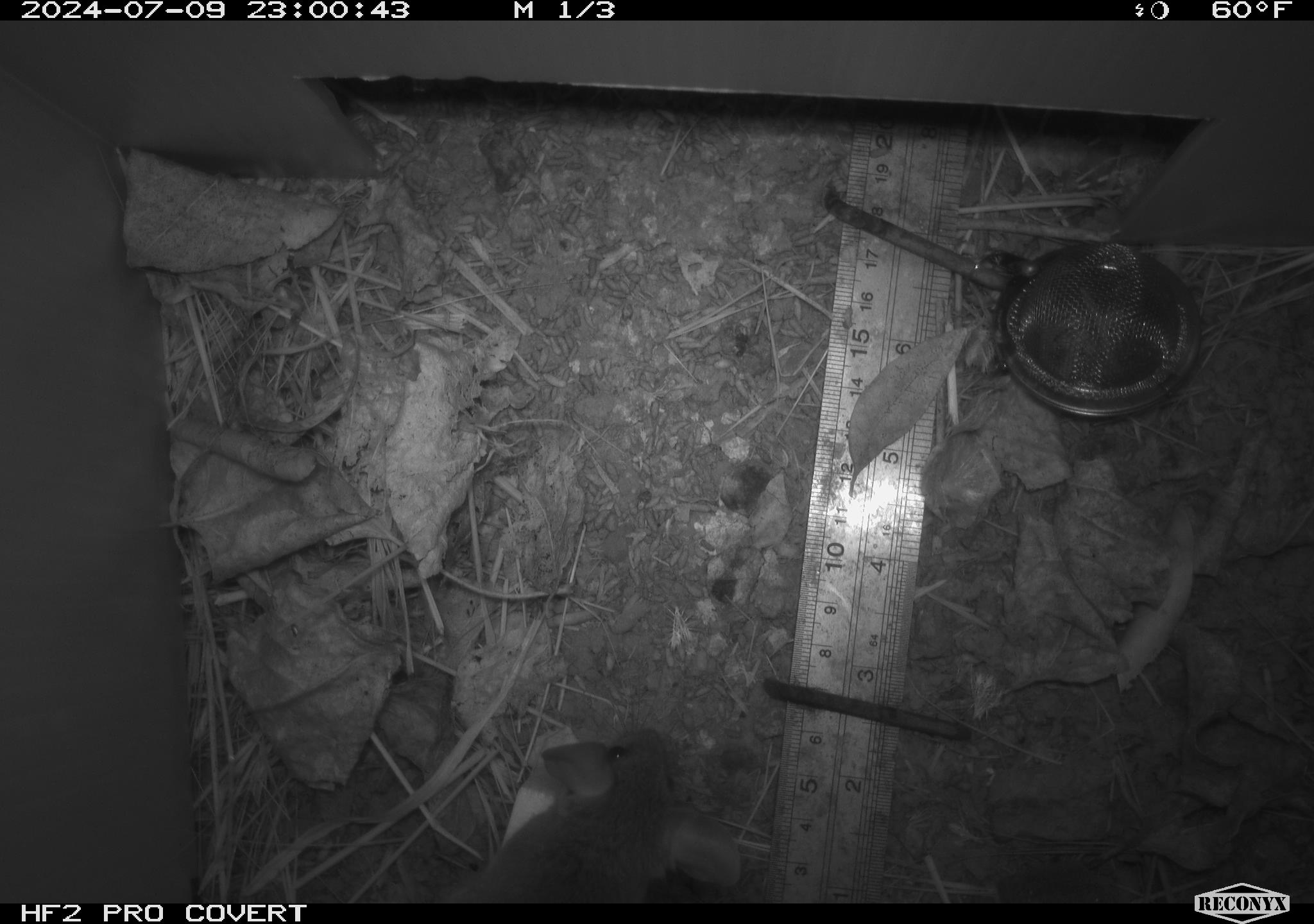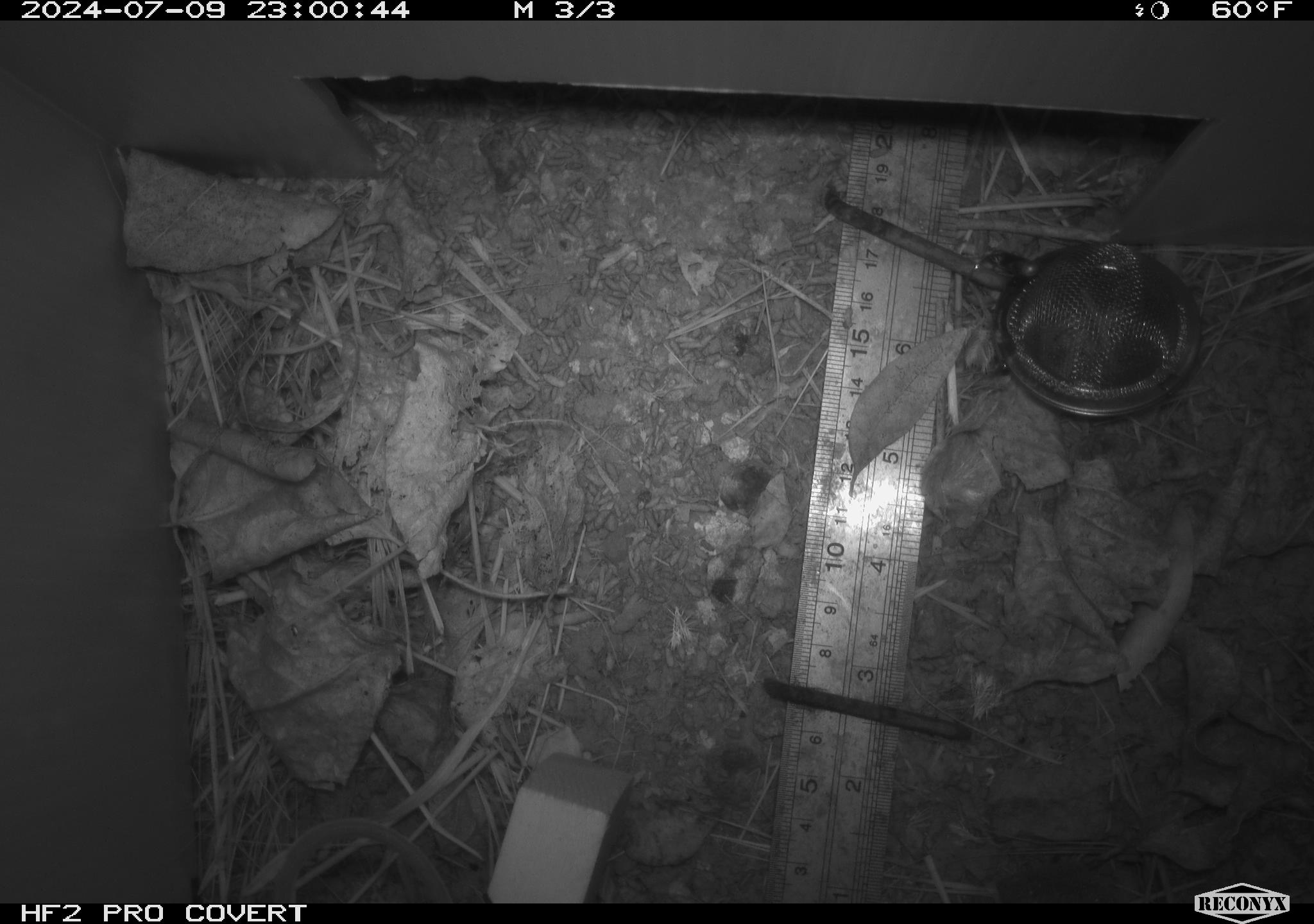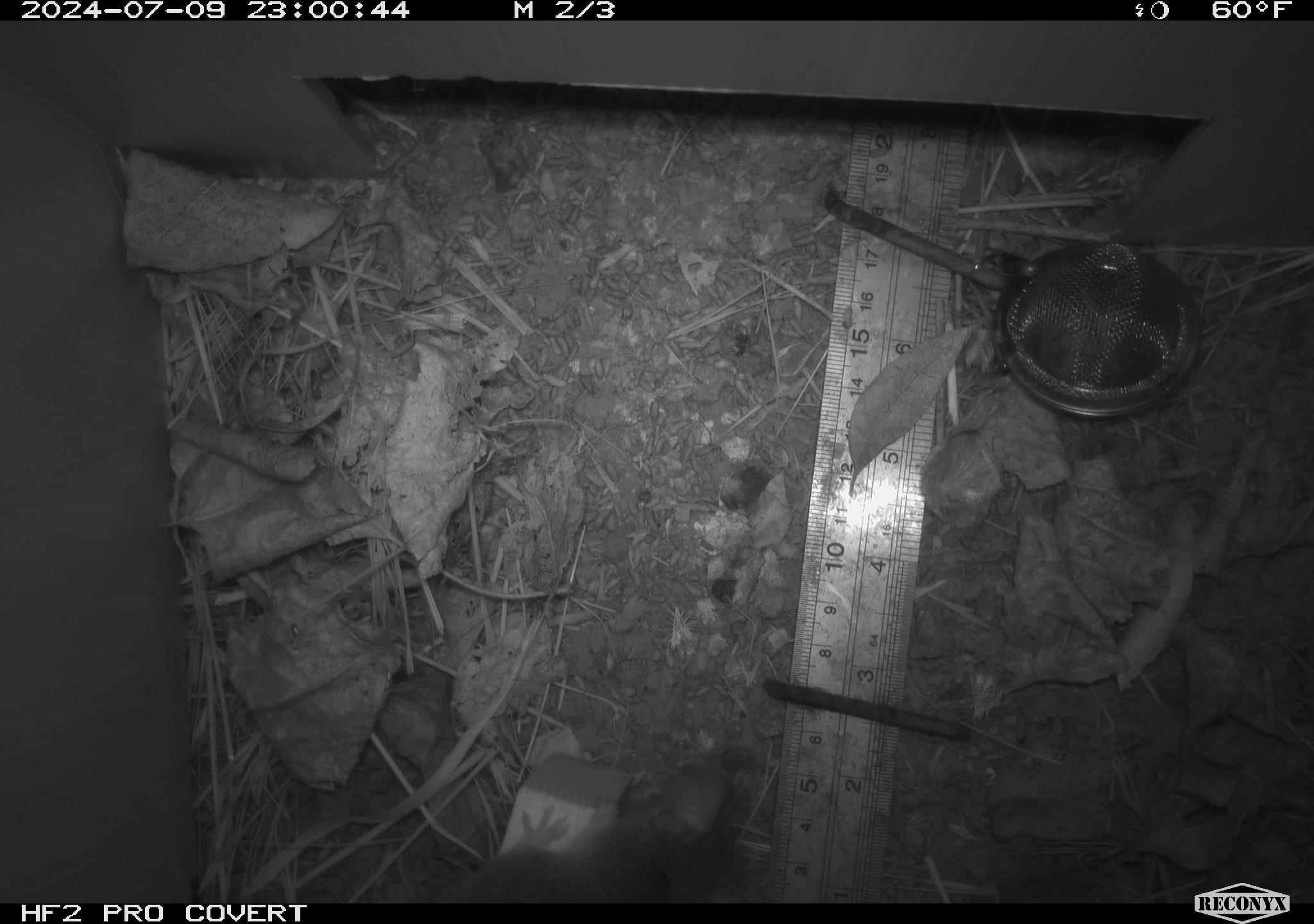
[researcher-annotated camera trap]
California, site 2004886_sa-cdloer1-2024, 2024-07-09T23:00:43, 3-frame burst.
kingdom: Animalia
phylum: Chordata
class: Mammalia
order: Rodentia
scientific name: Rodentia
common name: mouse species